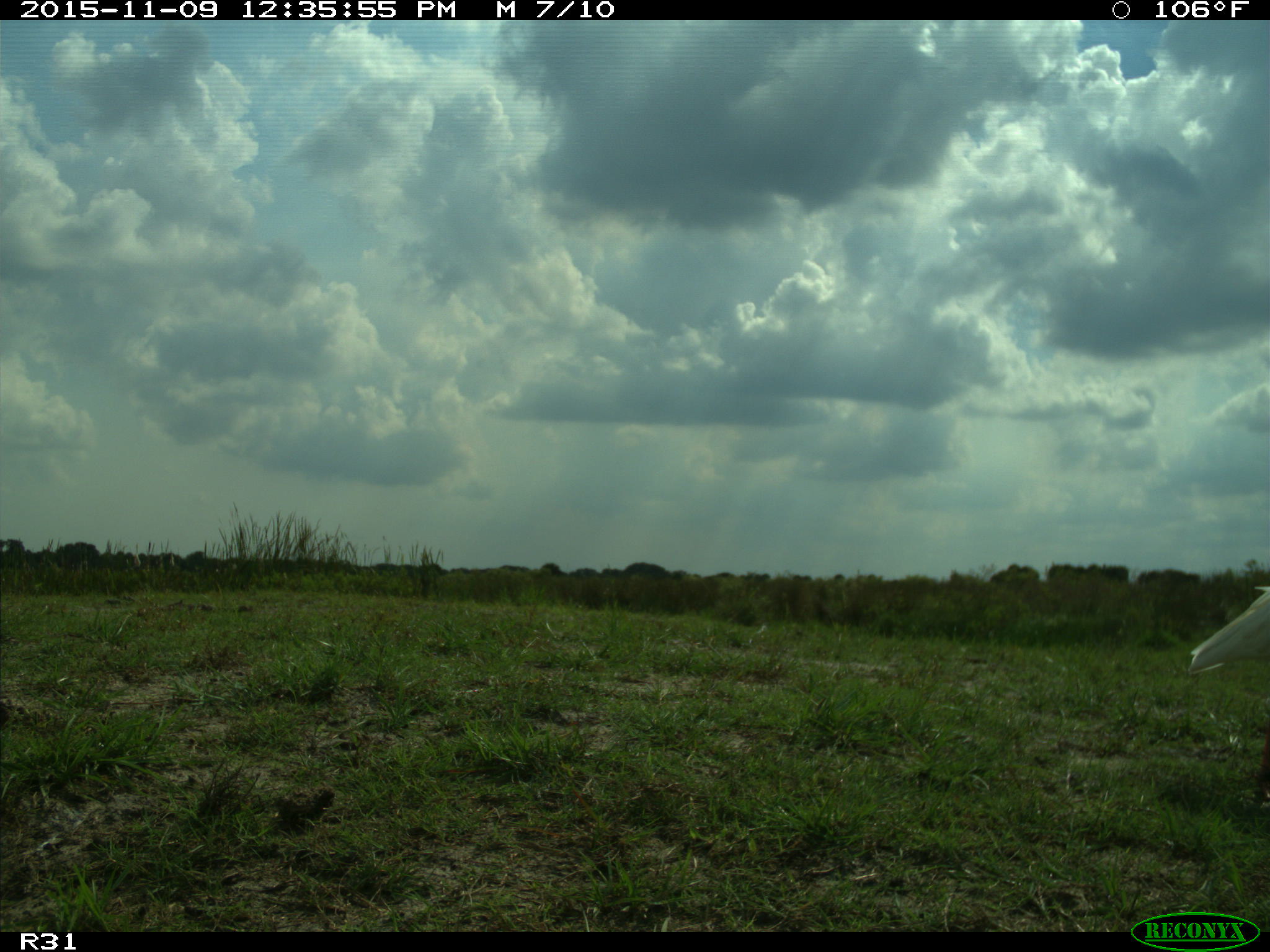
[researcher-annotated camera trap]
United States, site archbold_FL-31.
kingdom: Animalia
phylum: Chordata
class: Aves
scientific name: Aves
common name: birds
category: unidentified bird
Unidentified bird (birds) (Aves).